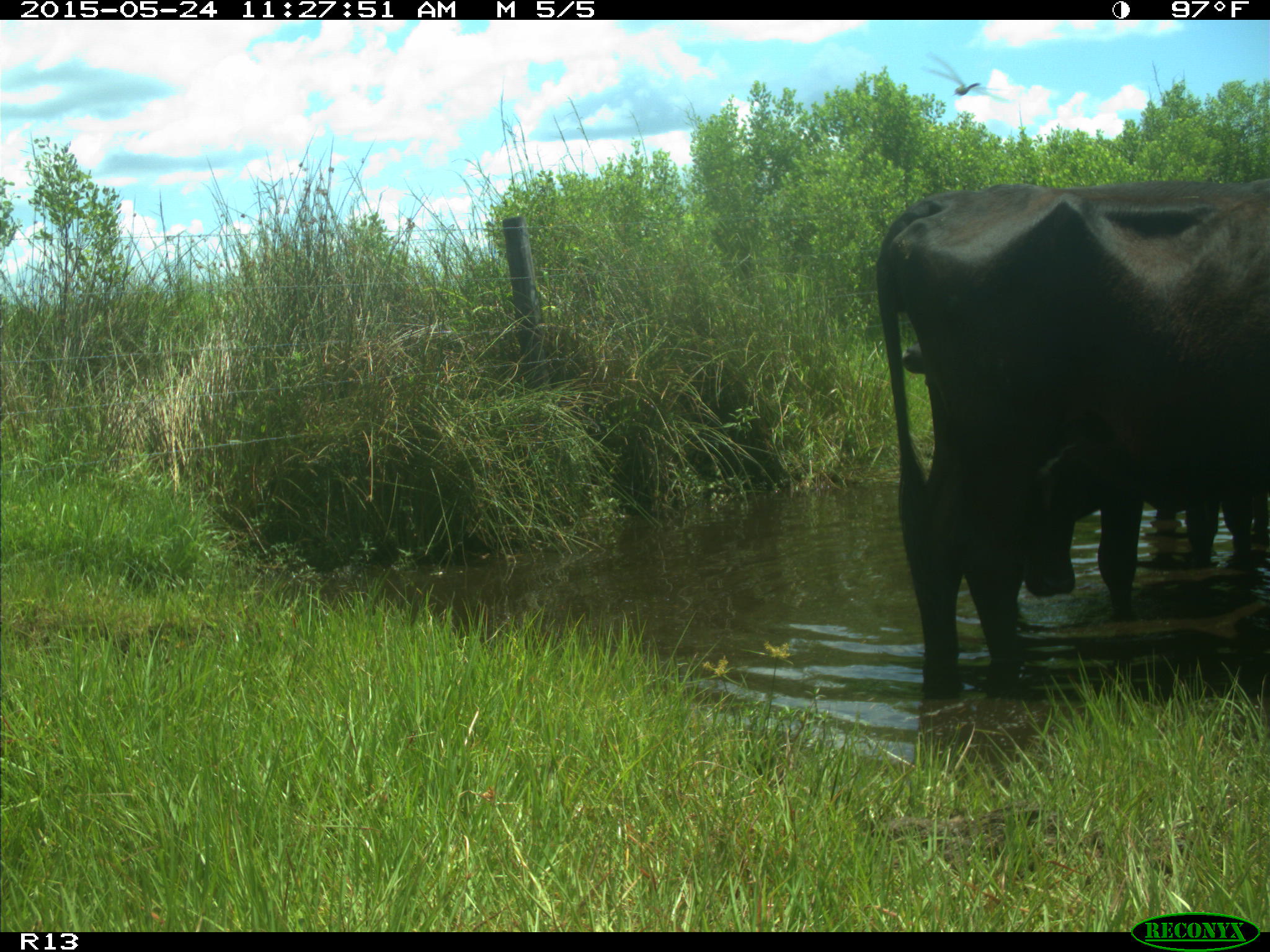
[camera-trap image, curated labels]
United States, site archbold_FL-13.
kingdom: Animalia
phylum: Chordata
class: Mammalia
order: Artiodactyla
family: Bovidae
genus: Bos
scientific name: Bos taurus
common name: domestic cow